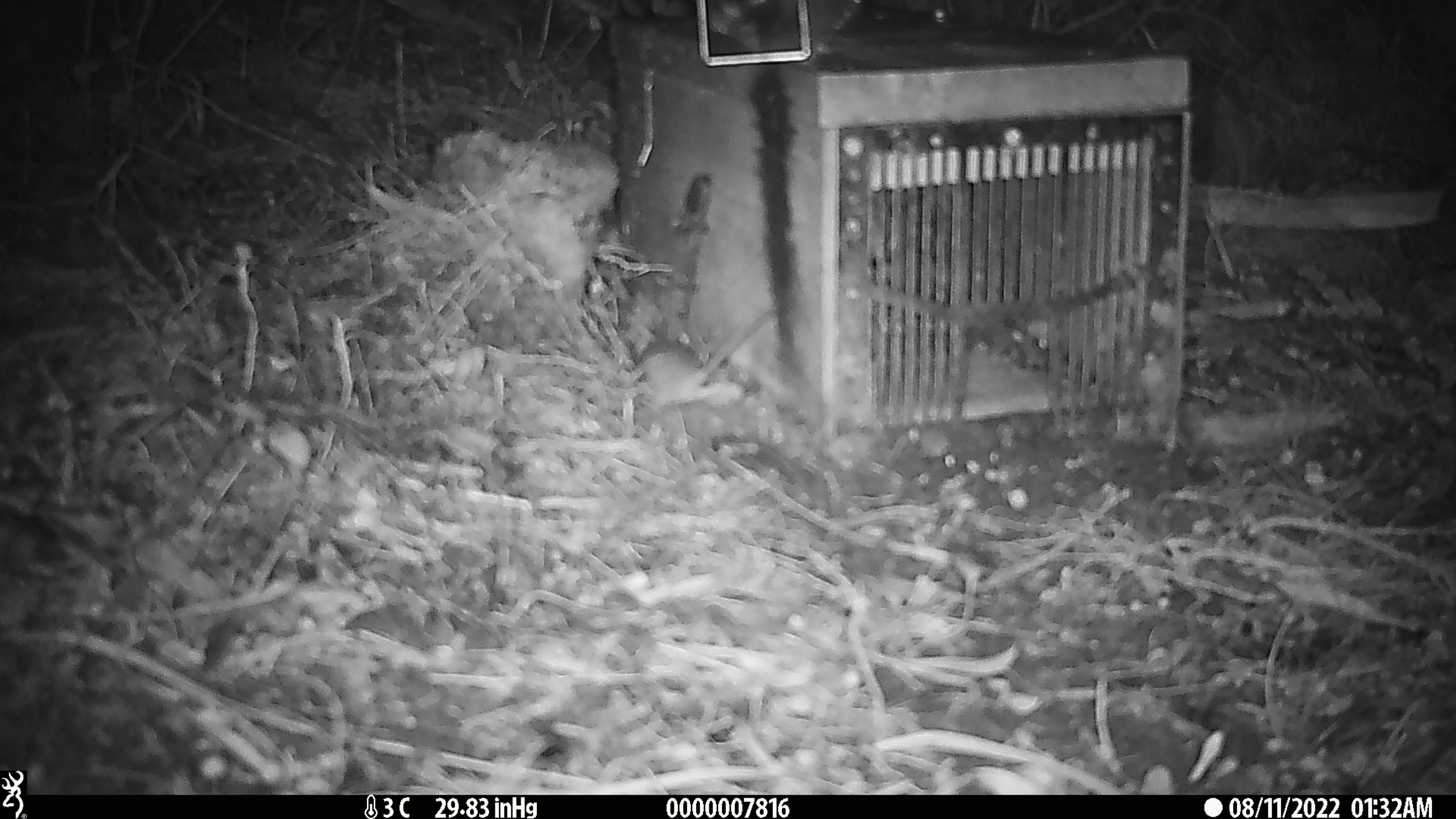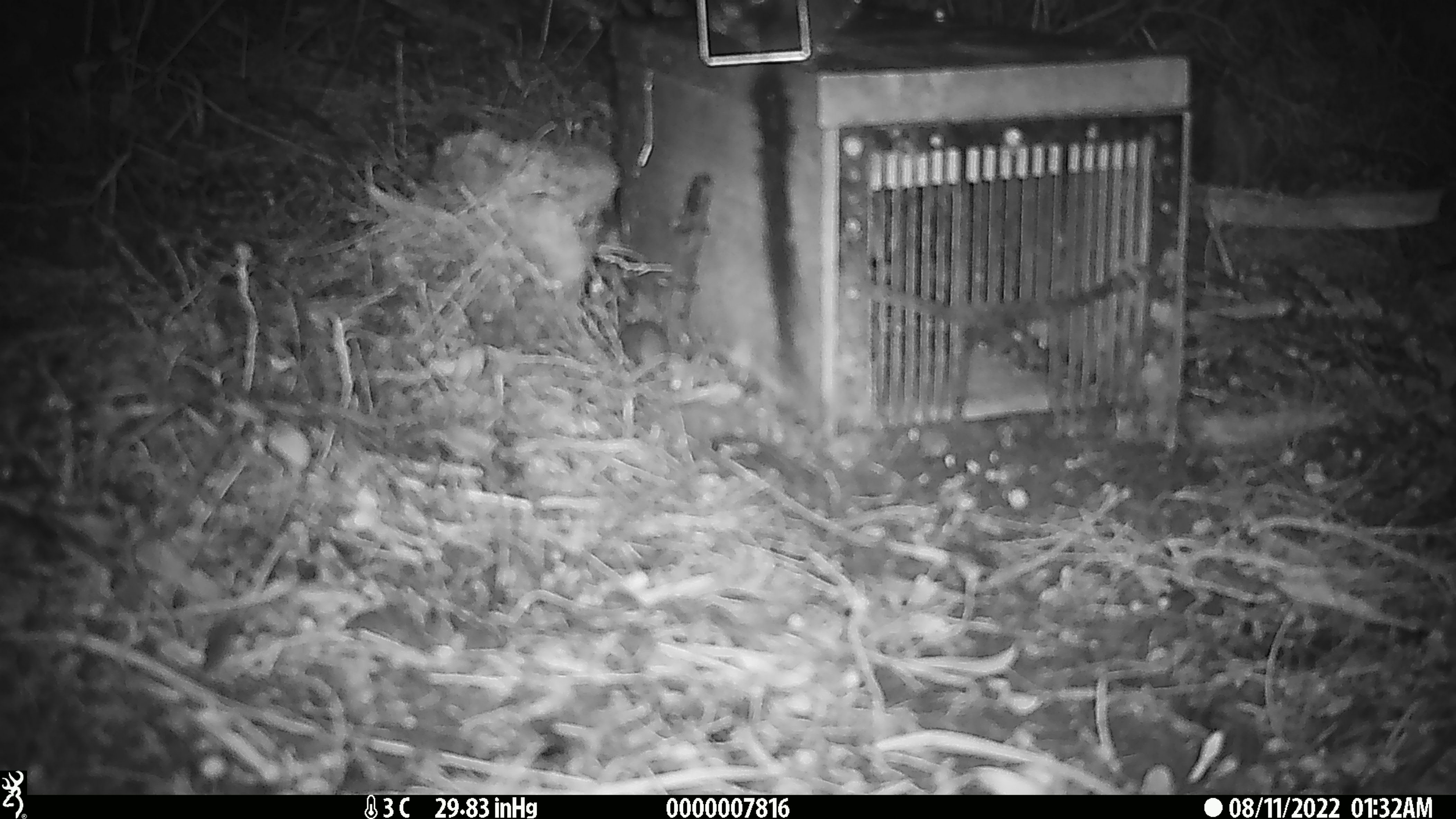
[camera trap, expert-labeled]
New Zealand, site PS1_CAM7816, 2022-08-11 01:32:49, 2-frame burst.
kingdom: Animalia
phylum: Chordata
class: Mammalia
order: Rodentia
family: Muridae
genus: Mus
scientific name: Mus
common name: mouse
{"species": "mouse (Mus)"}